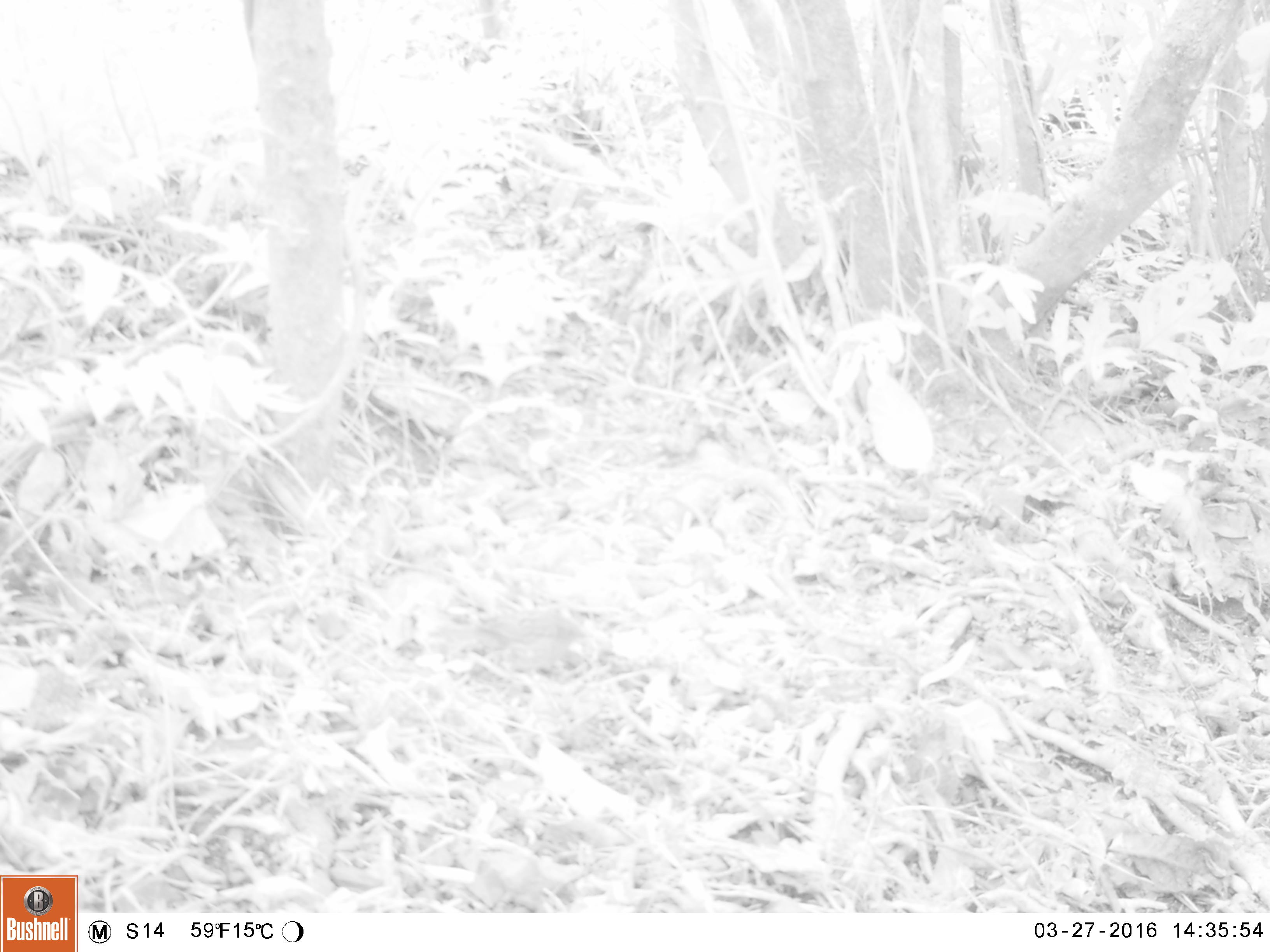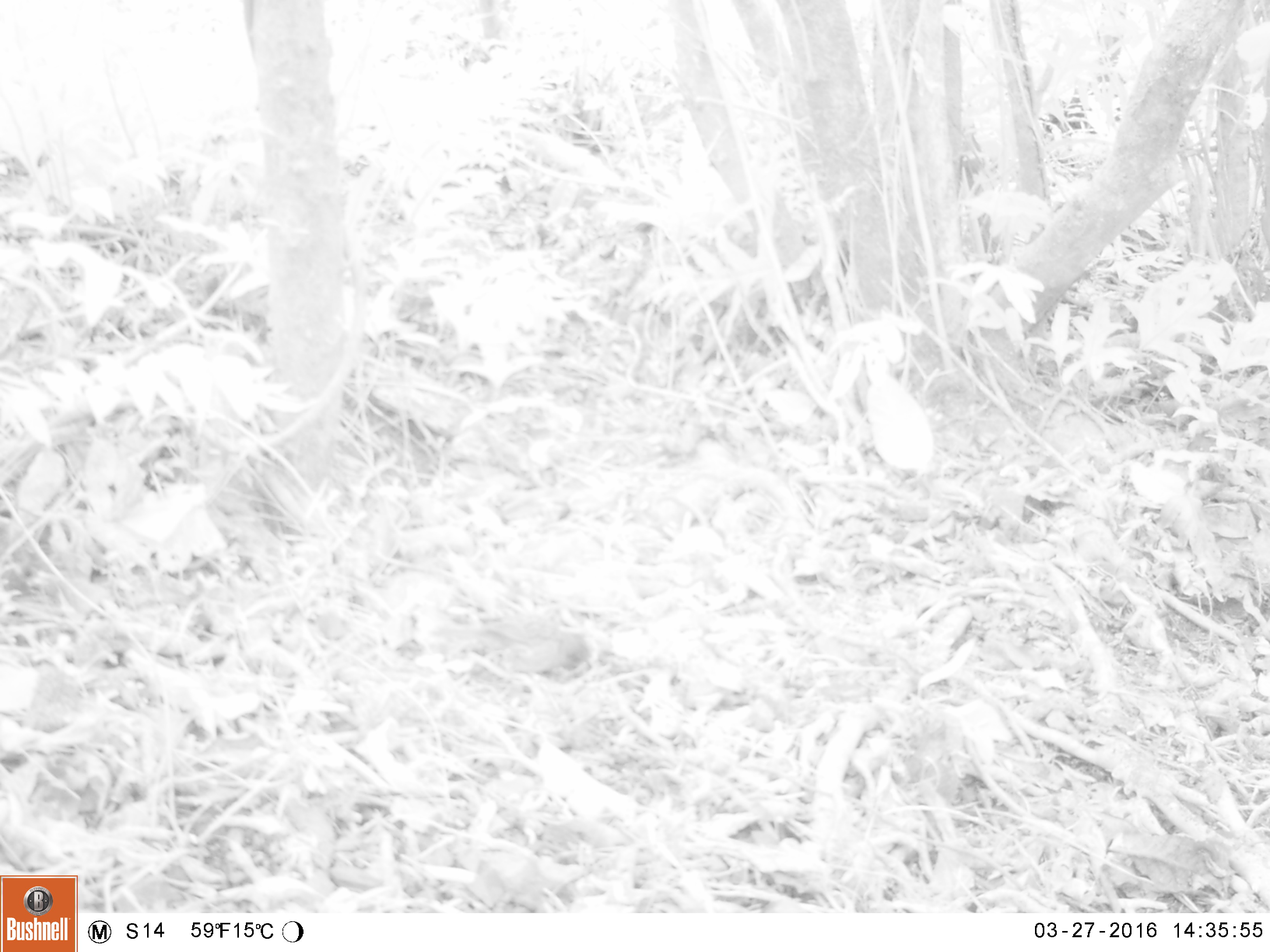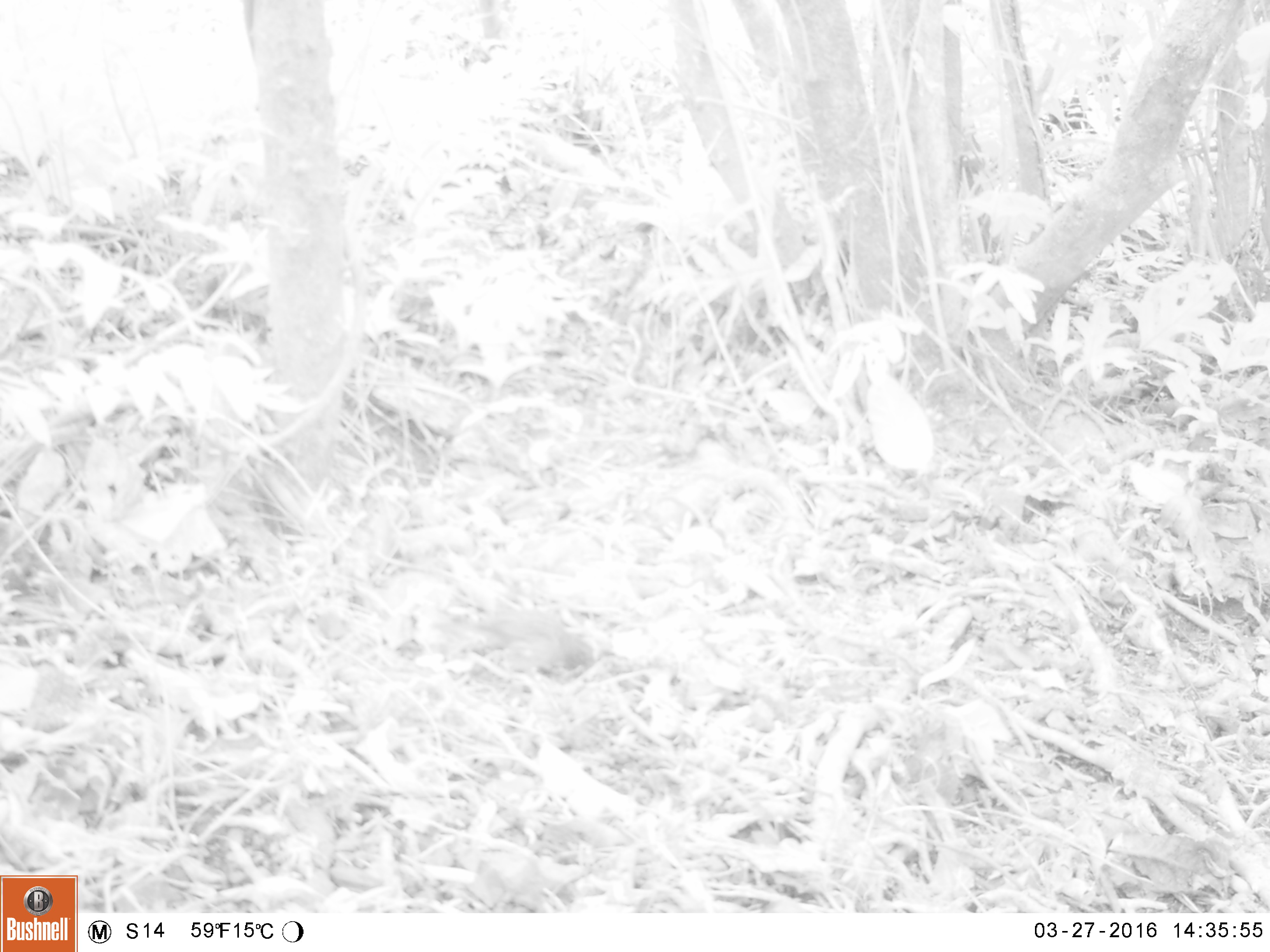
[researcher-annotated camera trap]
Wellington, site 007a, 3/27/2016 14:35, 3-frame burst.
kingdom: Animalia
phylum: Chordata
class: Aves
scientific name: Aves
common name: bird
Bird (Aves).